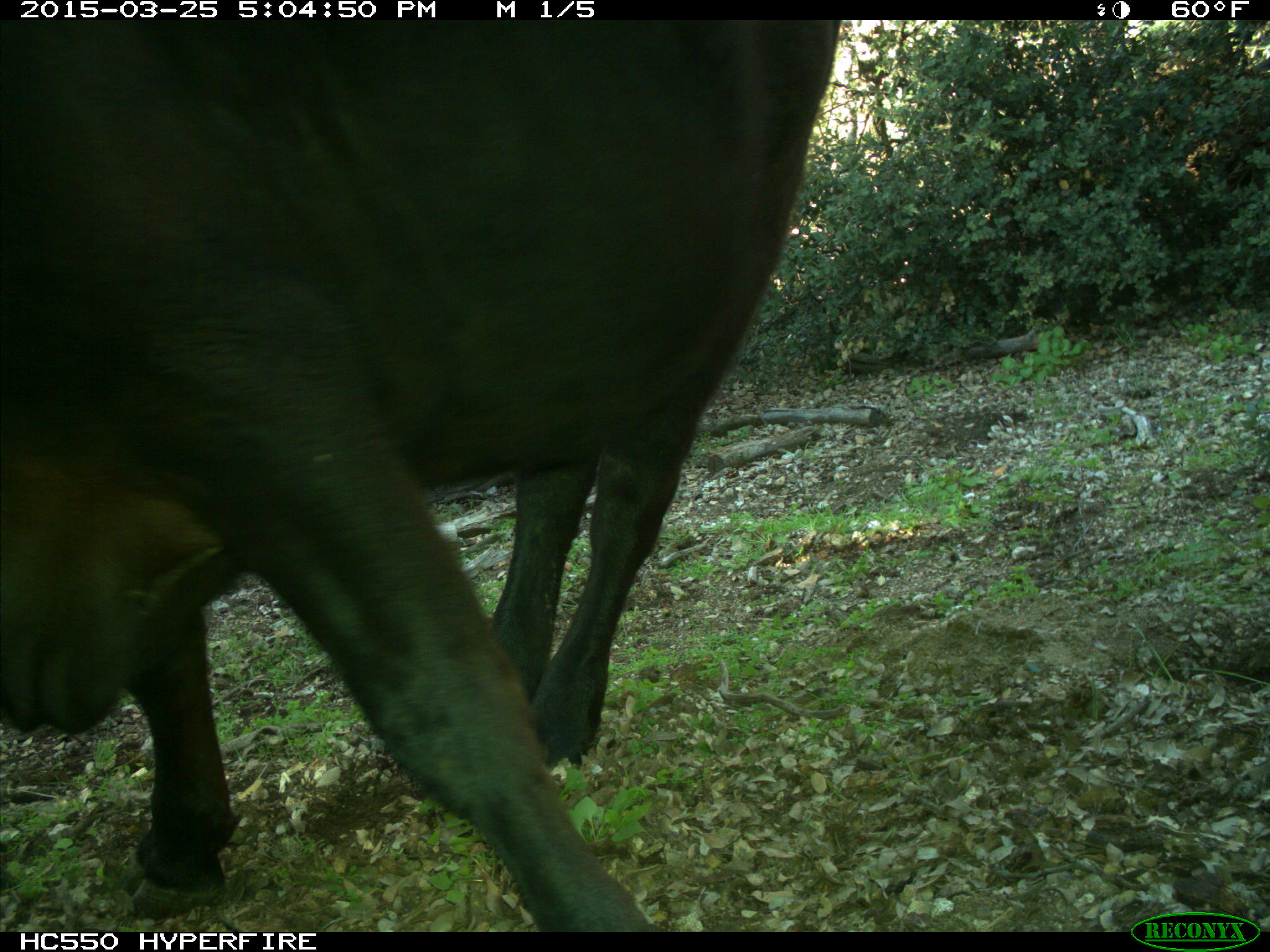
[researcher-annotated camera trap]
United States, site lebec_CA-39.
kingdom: Animalia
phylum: Chordata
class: Mammalia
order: Artiodactyla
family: Bovidae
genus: Bos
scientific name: Bos taurus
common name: domestic cow